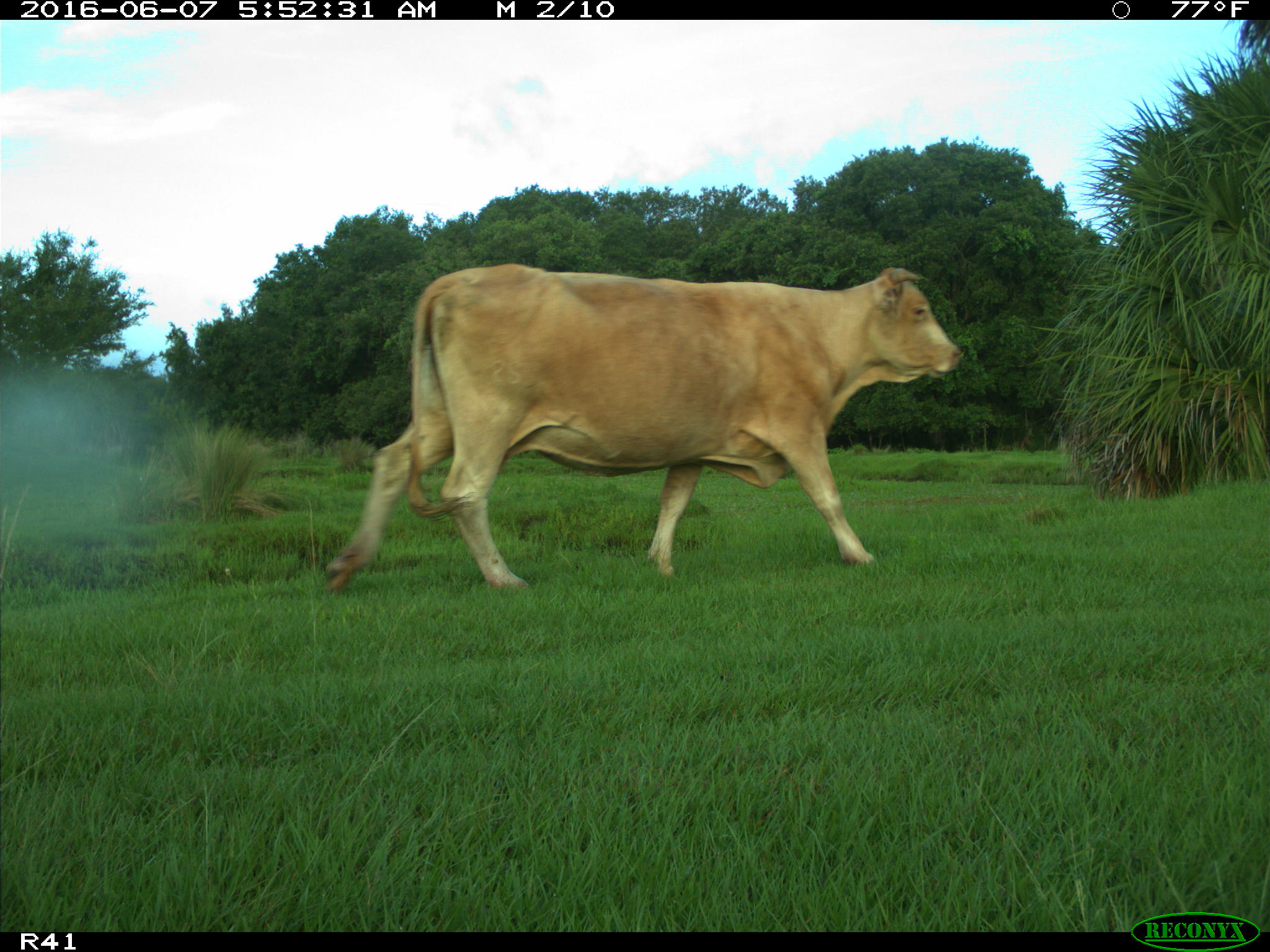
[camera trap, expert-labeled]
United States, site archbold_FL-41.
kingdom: Animalia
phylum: Chordata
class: Mammalia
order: Artiodactyla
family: Bovidae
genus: Bos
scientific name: Bos taurus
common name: domestic cow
Bos taurus (domestic cow).